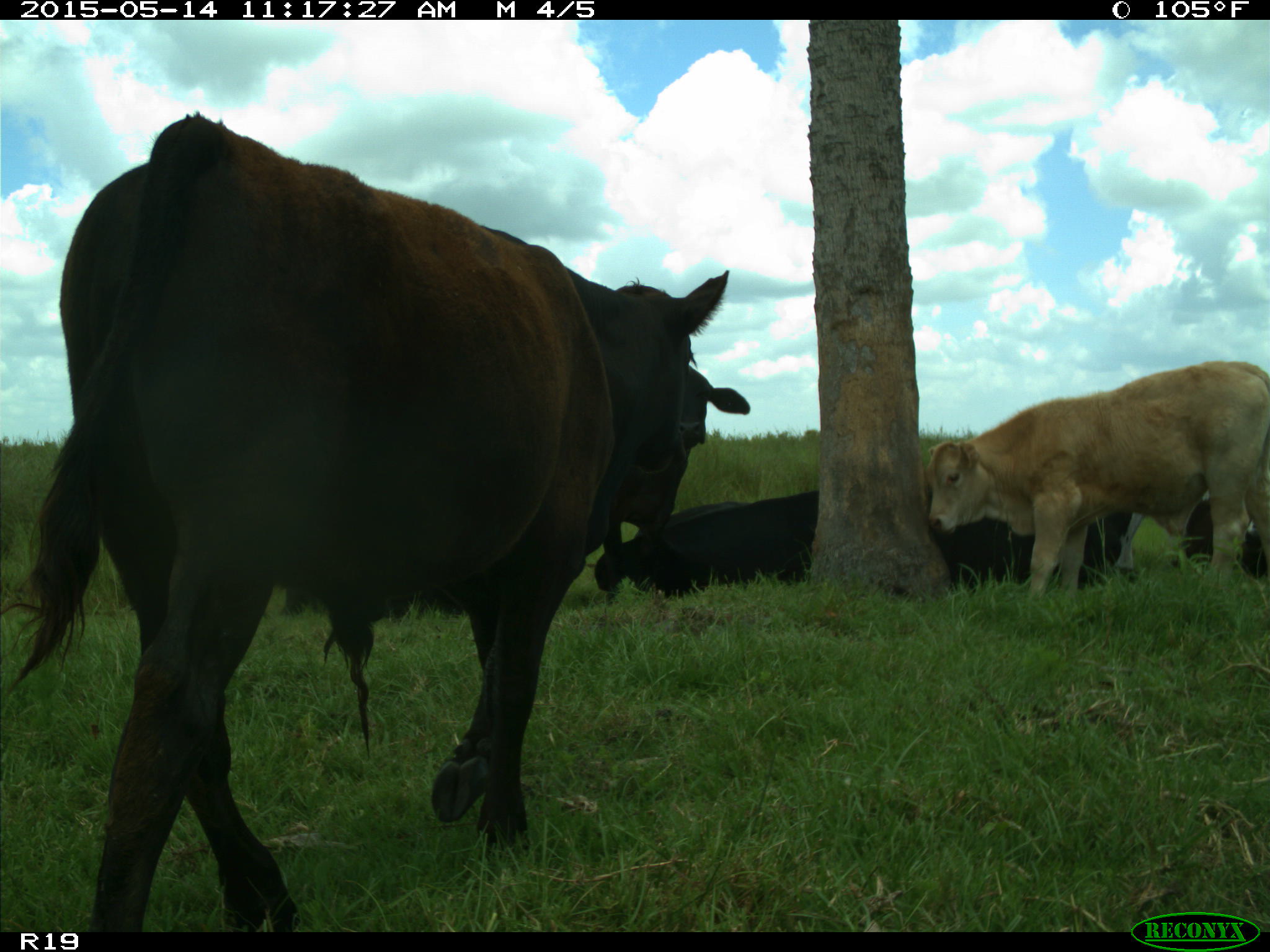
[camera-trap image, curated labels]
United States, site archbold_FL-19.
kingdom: Animalia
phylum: Chordata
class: Mammalia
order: Artiodactyla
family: Bovidae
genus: Bos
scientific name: Bos taurus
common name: domestic cow